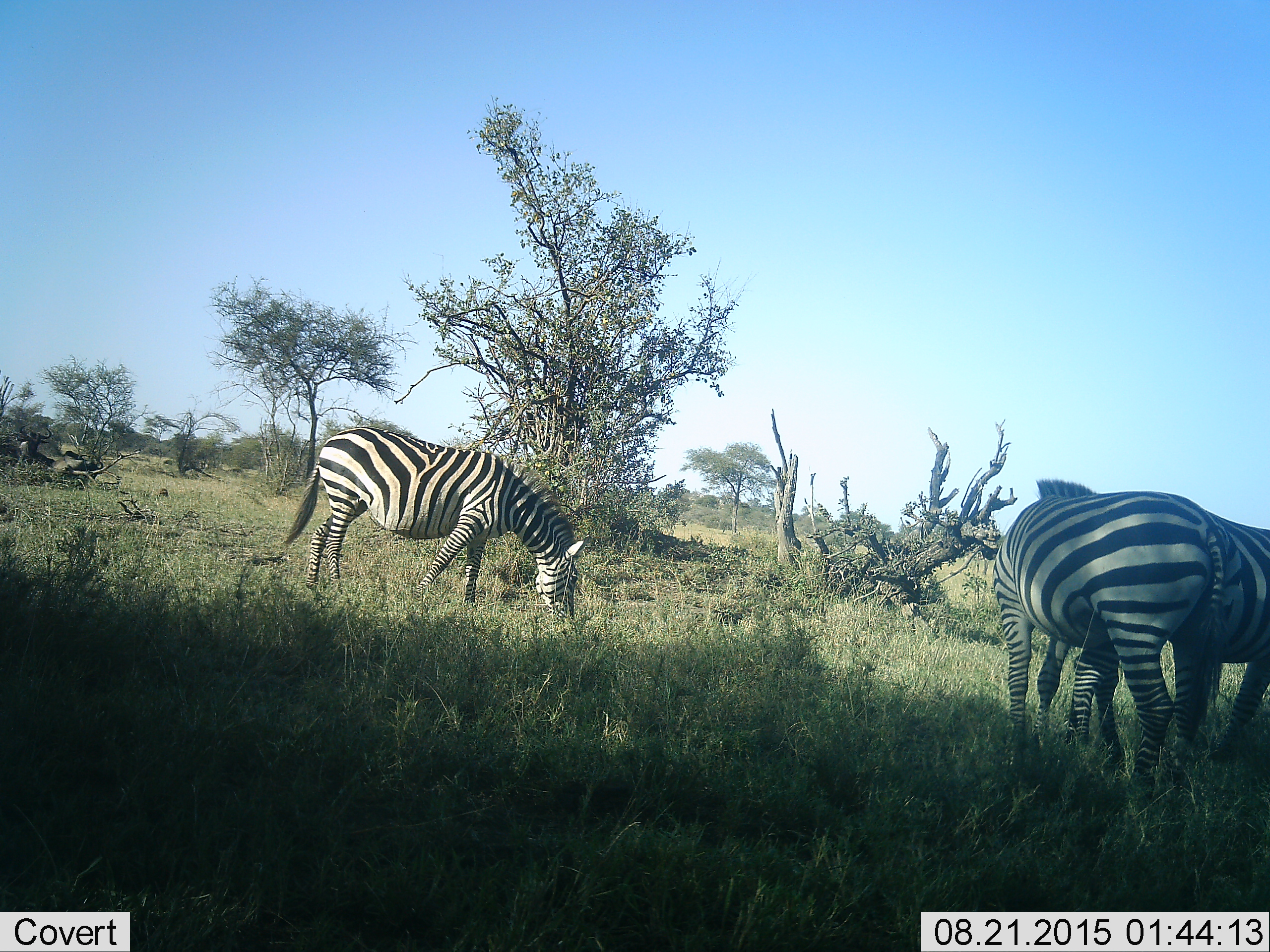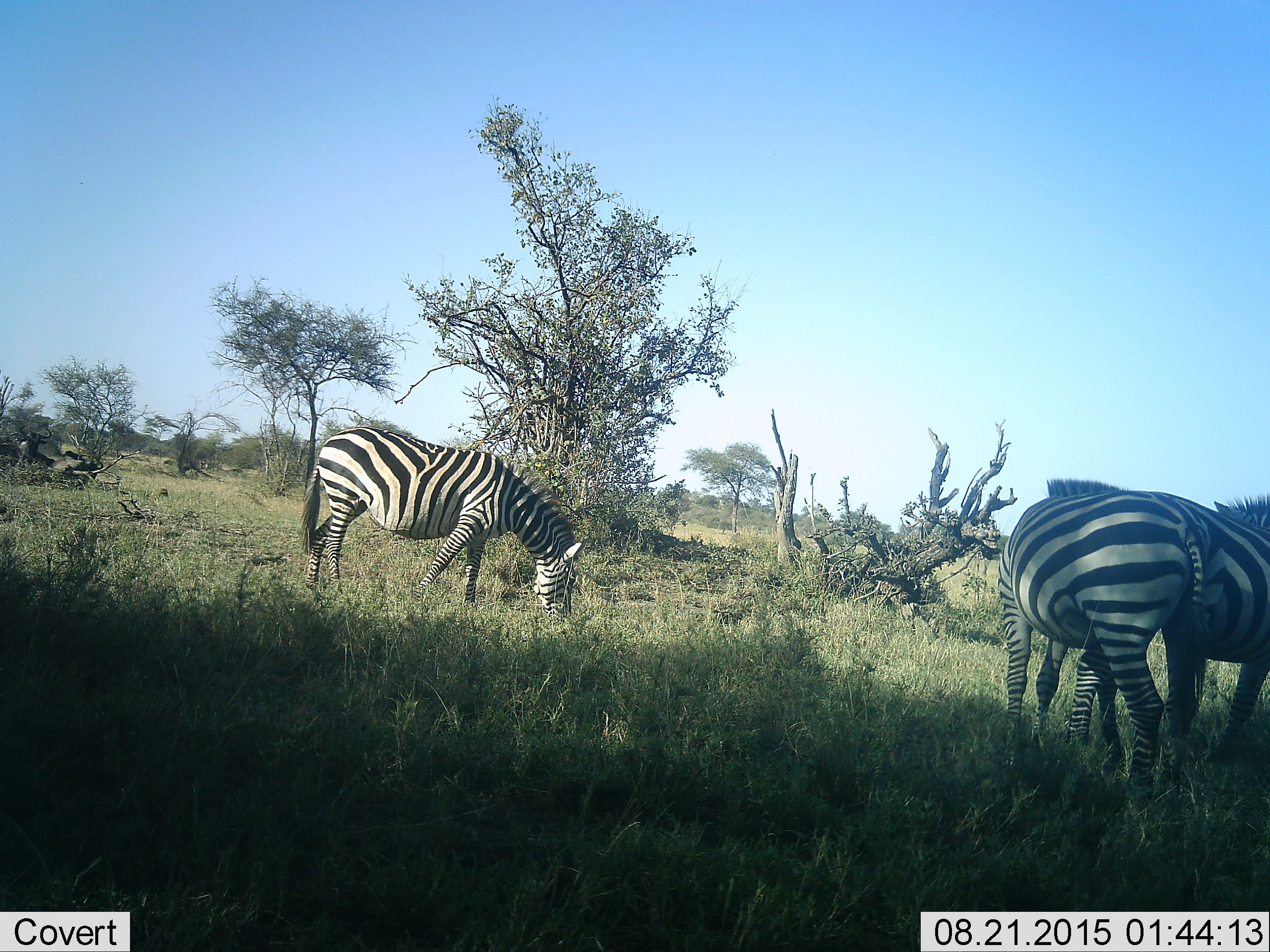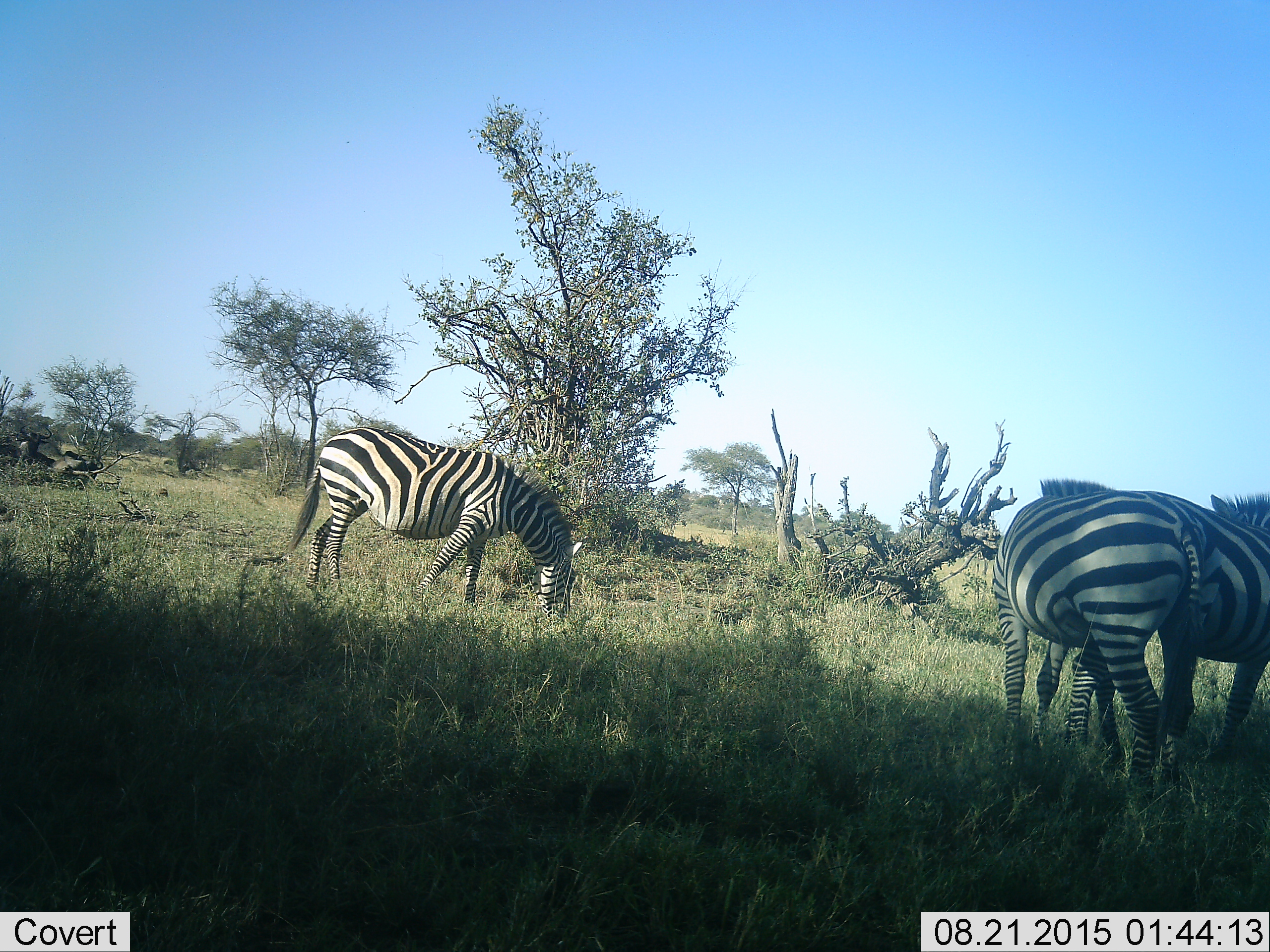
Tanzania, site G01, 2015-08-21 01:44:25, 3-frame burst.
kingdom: Animalia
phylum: Chordata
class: Mammalia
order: Perissodactyla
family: Equidae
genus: Equus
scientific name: Equus quagga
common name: plains zebra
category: zebra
Zebra (plains zebra) (Equus quagga), count 3. Behavior (volunteer vote fractions): standing 46%, resting 0%, moving 0%, interacting 15%. Young present (vote fraction): 0%. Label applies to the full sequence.